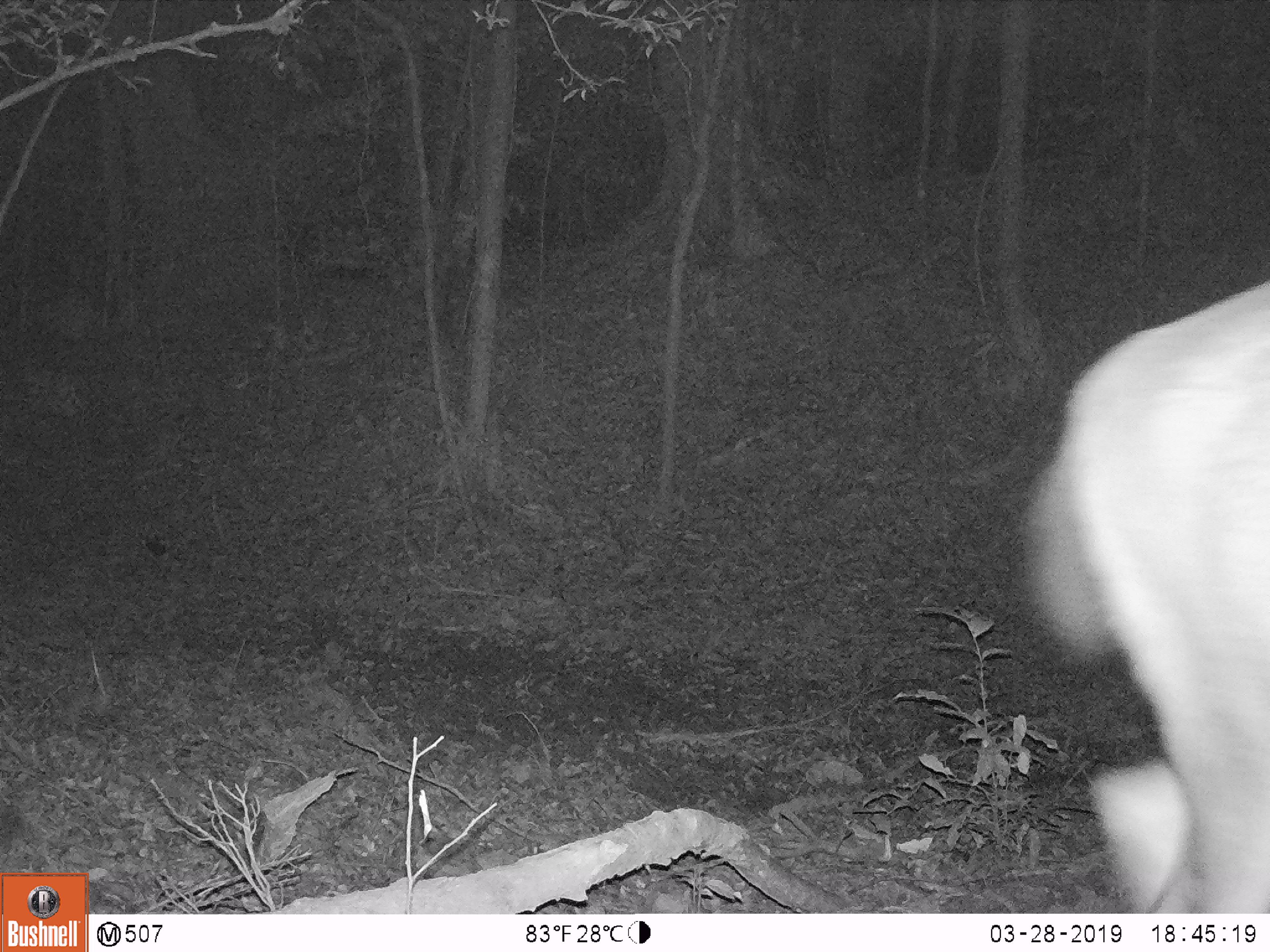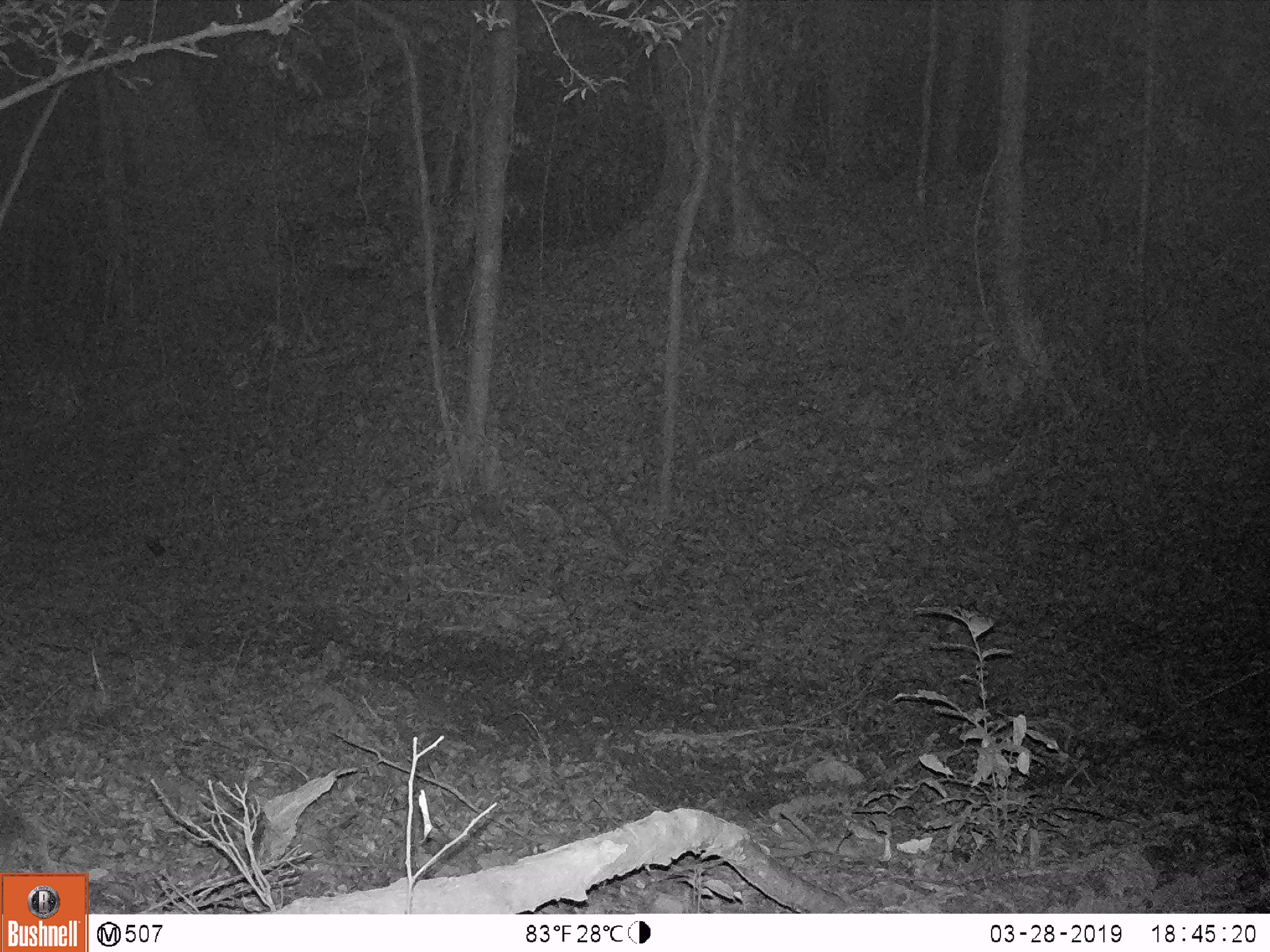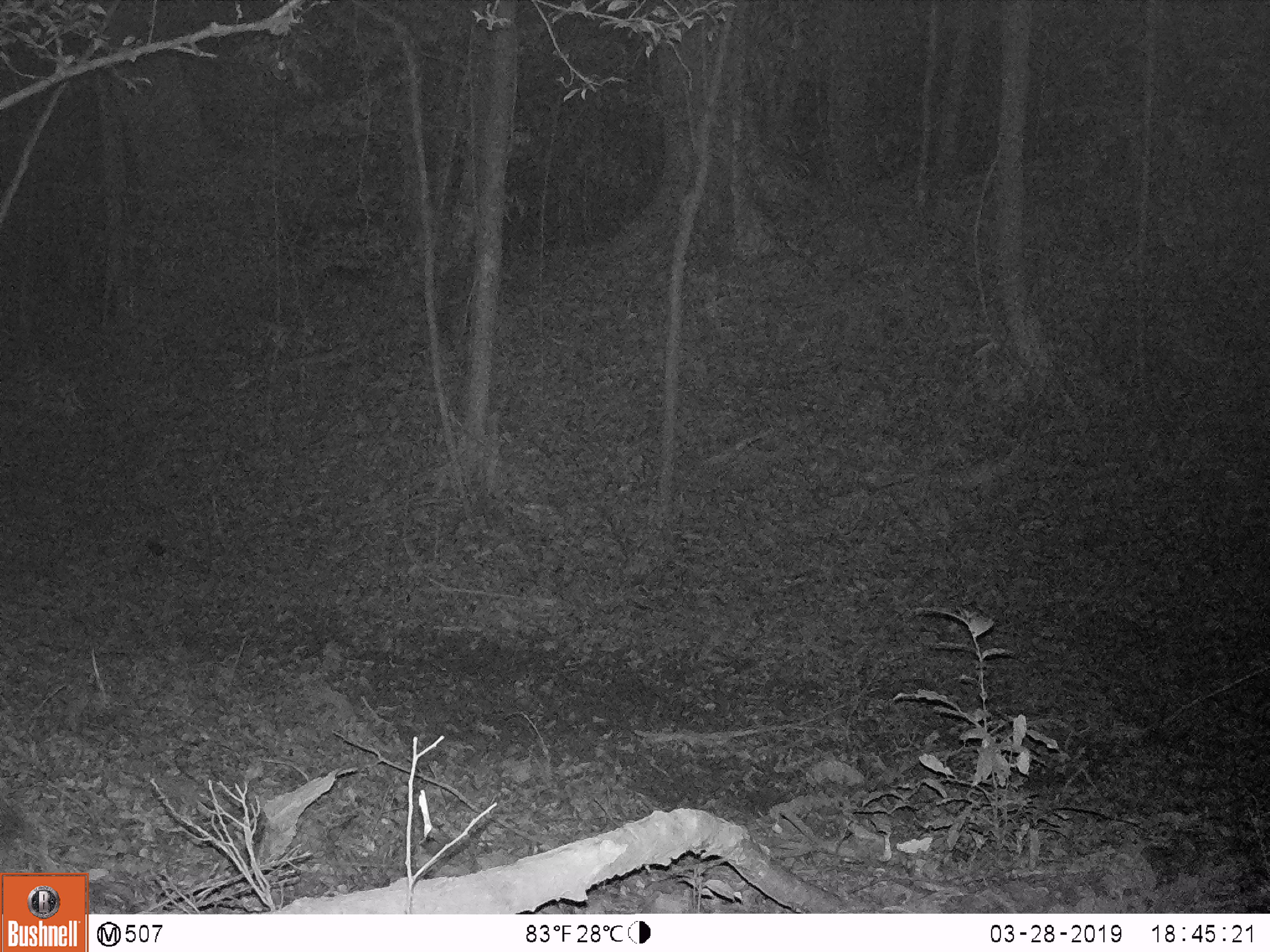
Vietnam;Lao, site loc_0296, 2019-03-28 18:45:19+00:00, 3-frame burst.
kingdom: Animalia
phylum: Chordata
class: Mammalia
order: Artiodactyla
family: Cervidae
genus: Rusa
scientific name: Rusa unicolor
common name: sambar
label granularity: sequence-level